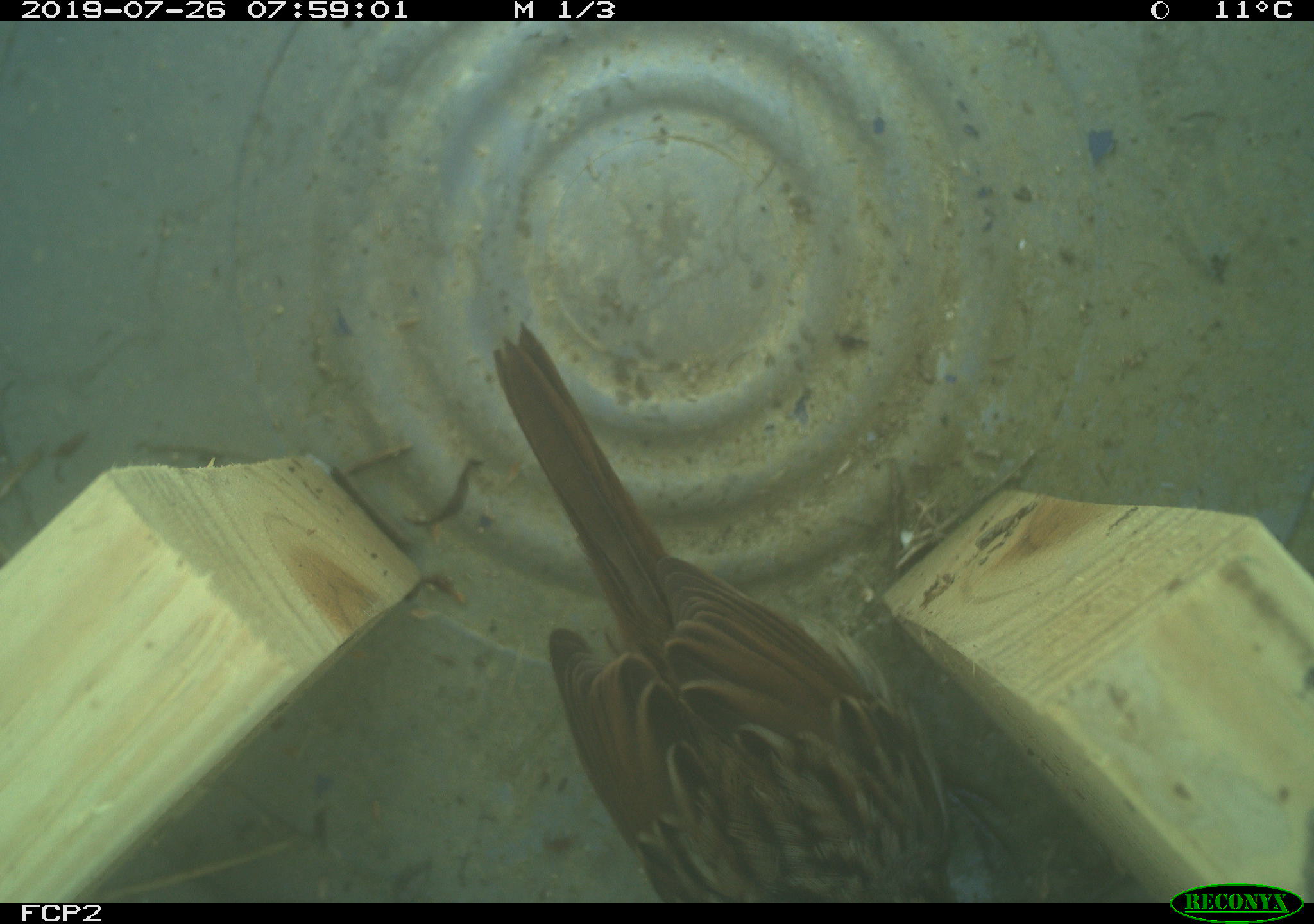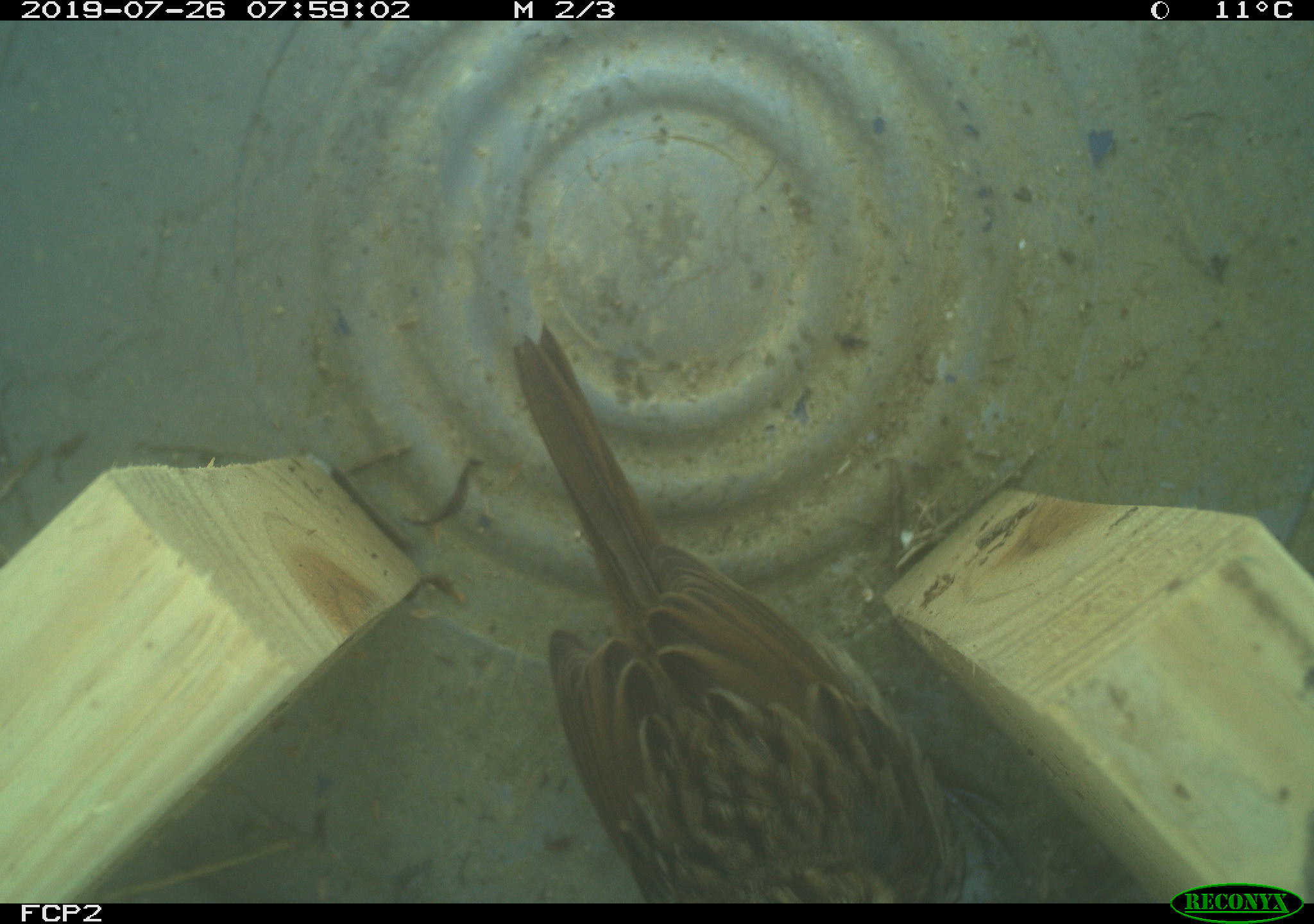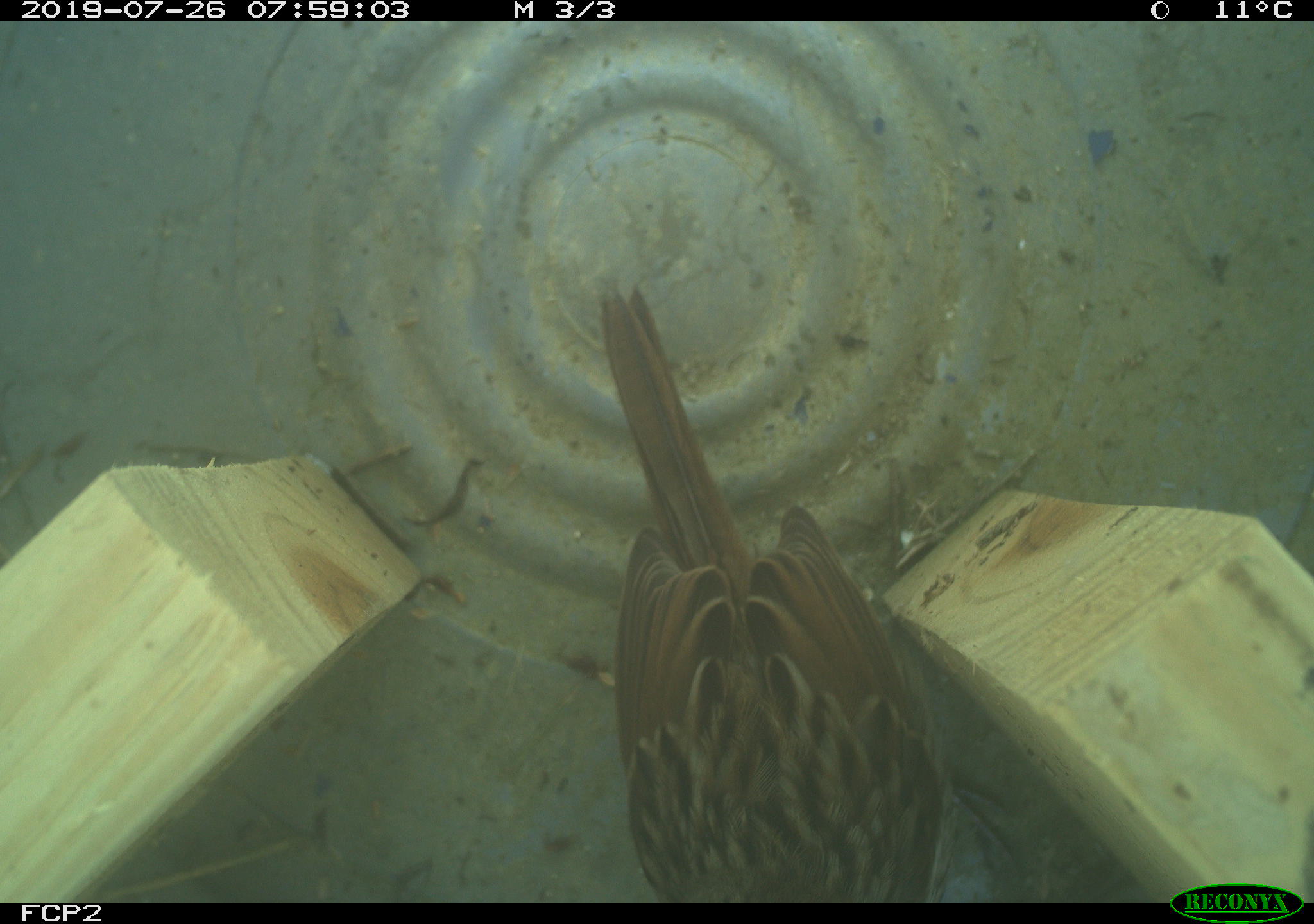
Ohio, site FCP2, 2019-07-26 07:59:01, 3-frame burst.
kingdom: Animalia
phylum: Chordata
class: Aves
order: Passeriformes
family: Passerellidae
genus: Melospiza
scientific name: Melospiza melodia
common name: song sparrow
Song sparrow (Melospiza melodia).